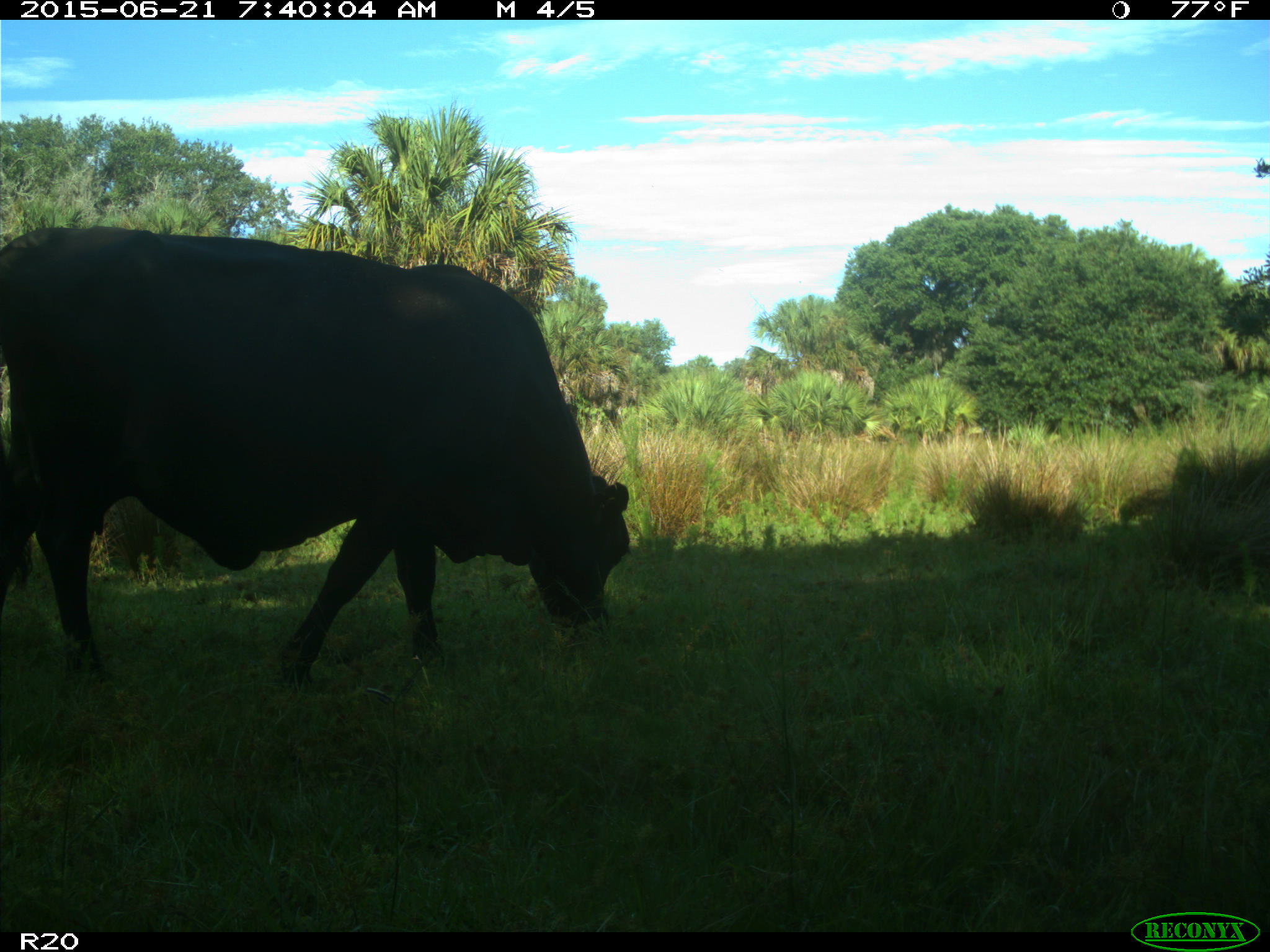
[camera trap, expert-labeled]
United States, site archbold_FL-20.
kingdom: Animalia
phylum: Chordata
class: Mammalia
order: Artiodactyla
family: Bovidae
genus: Bos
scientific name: Bos taurus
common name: domestic cow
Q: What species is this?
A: Bos taurus (domestic cow).